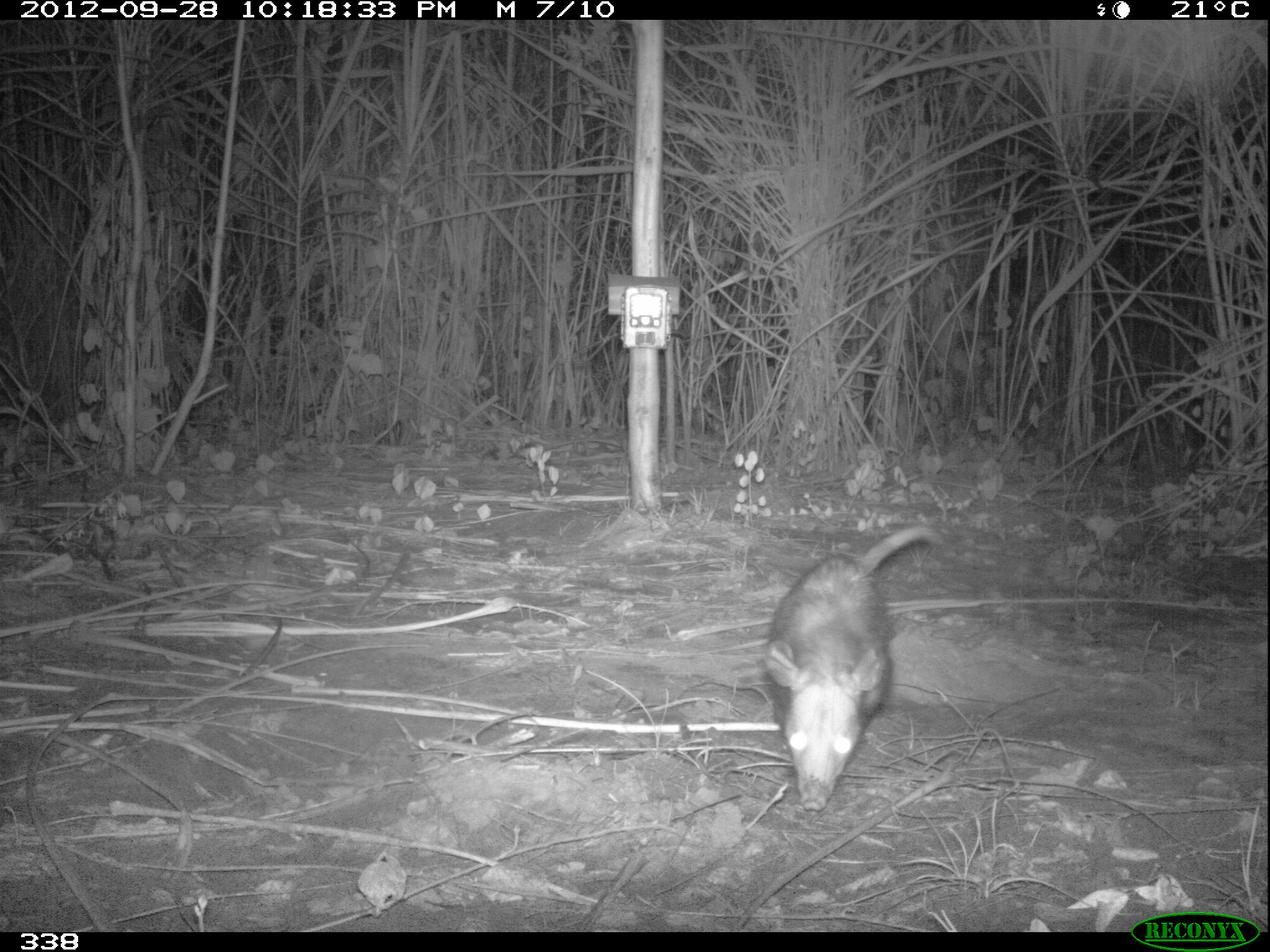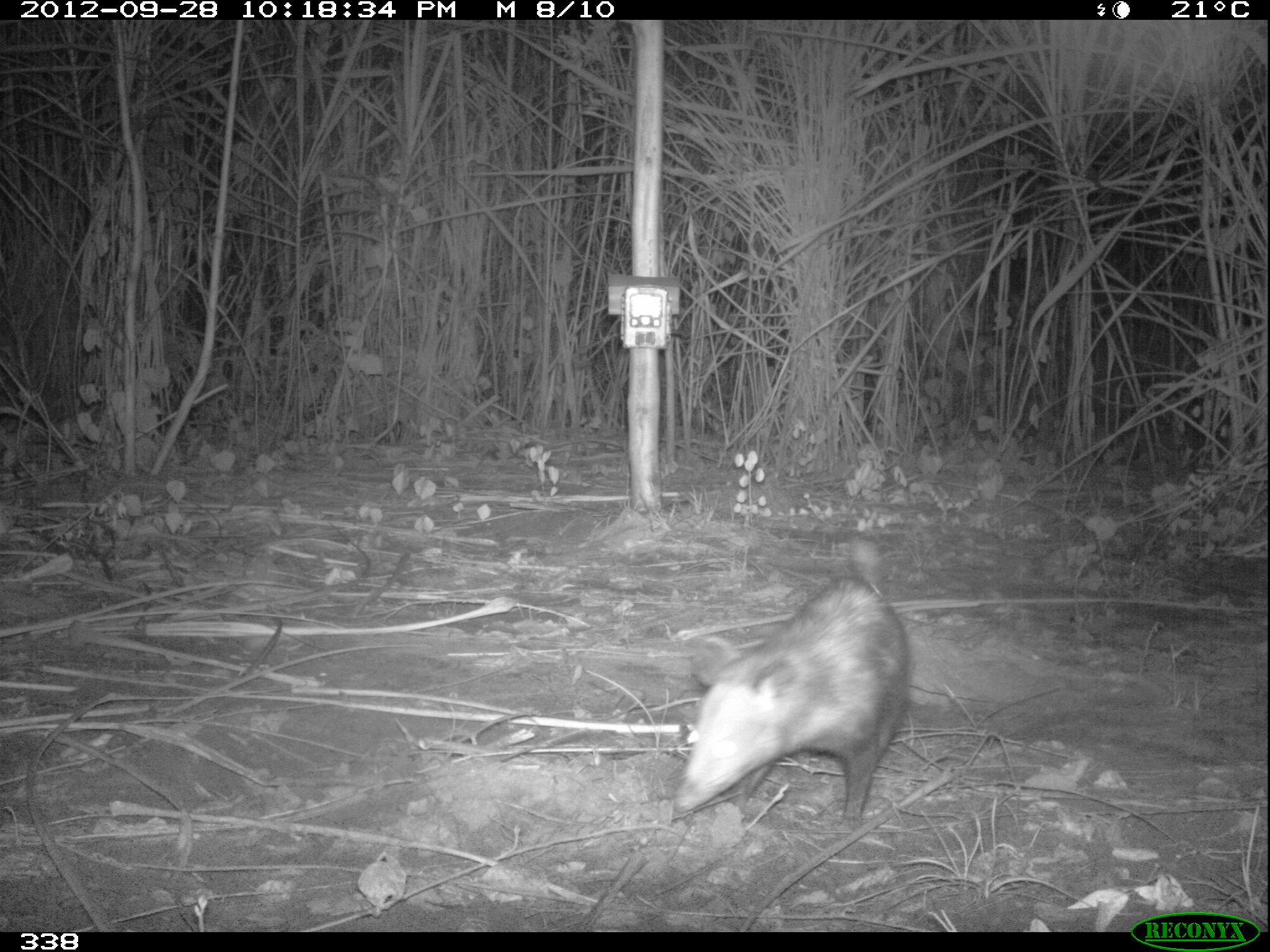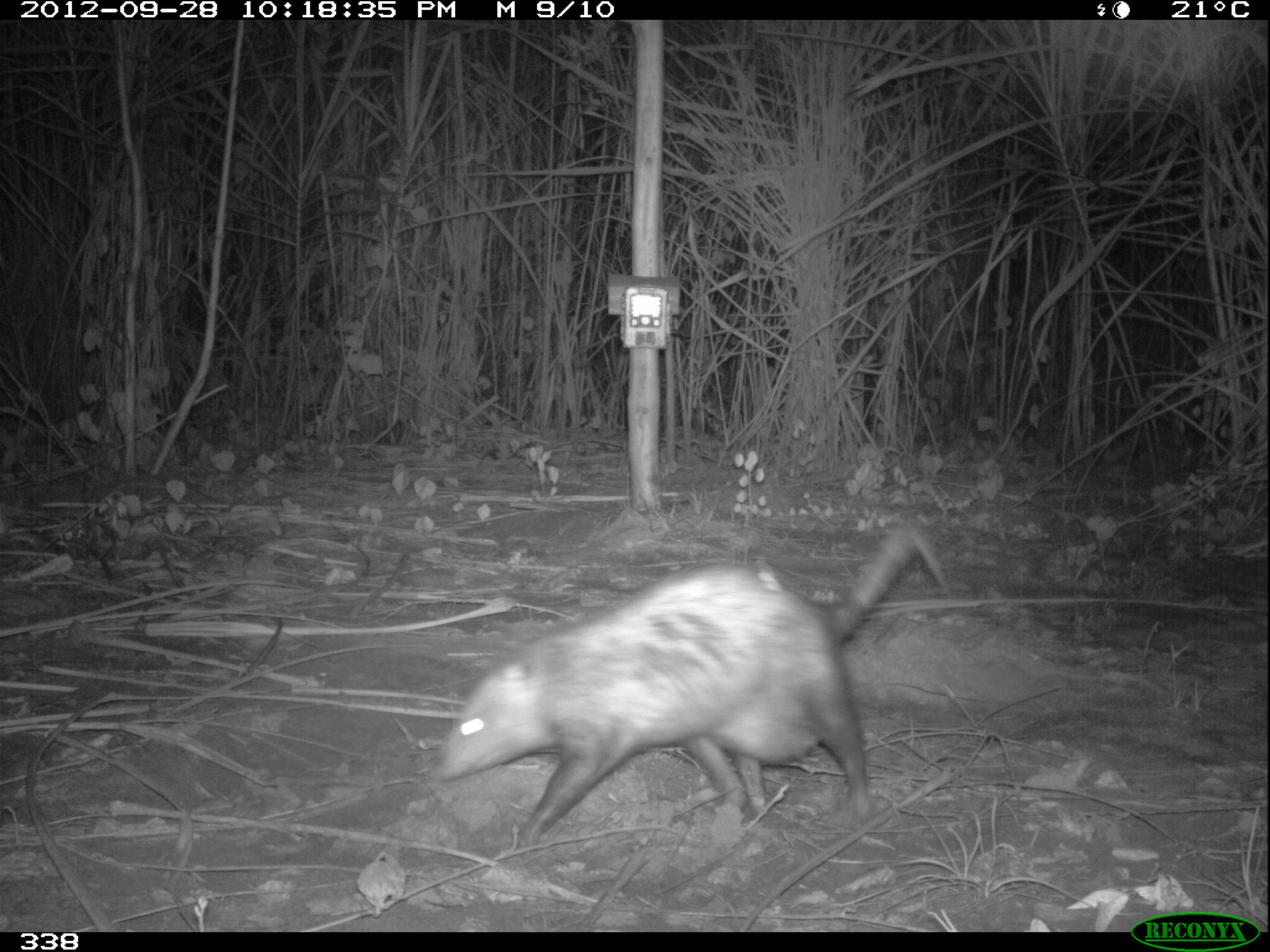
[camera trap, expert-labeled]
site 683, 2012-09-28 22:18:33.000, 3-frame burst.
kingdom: Animalia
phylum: Chordata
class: Mammalia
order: Didelphimorphia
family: Didelphidae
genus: Didelphis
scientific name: Didelphis marsupialis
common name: southern opossum